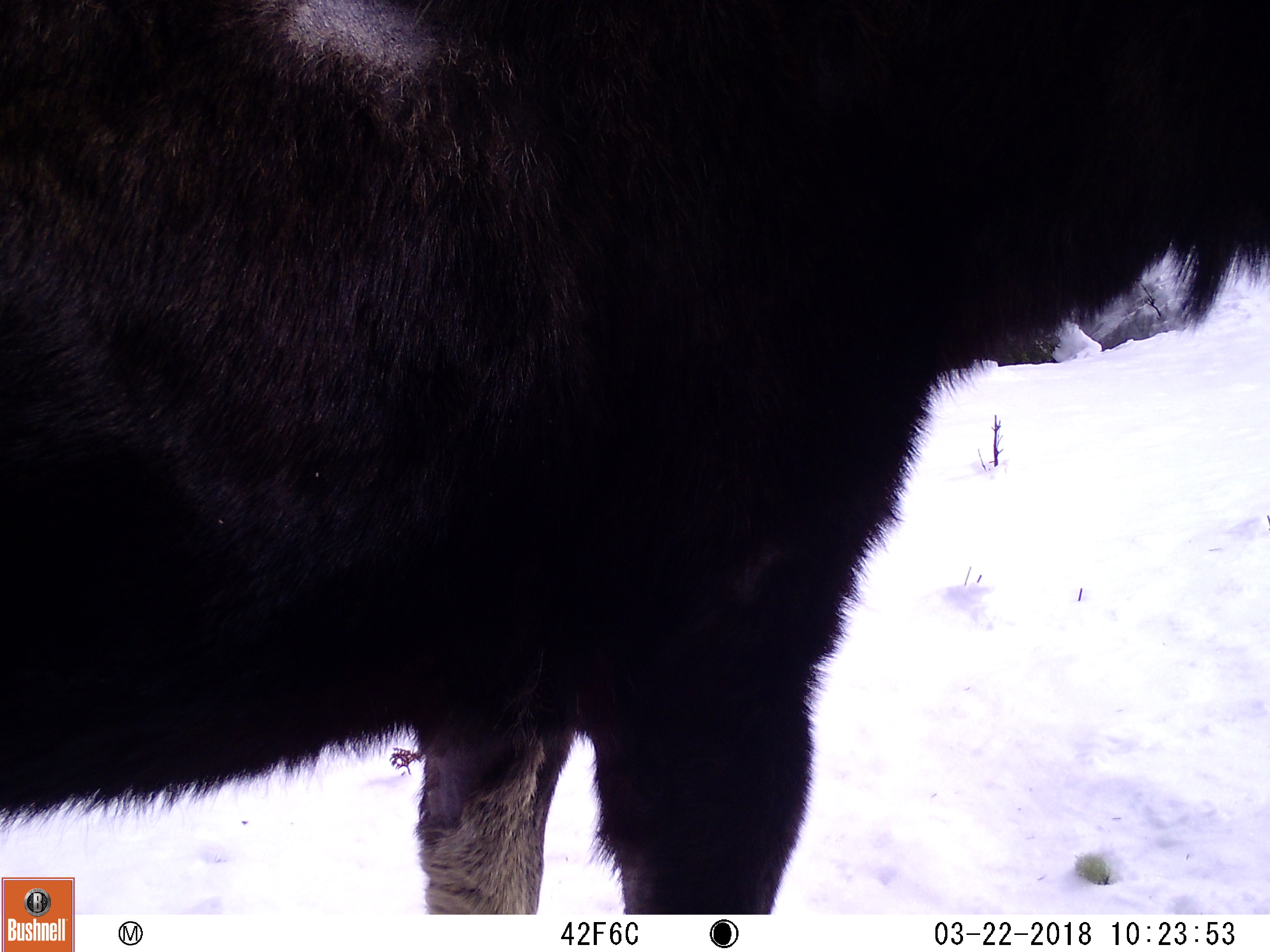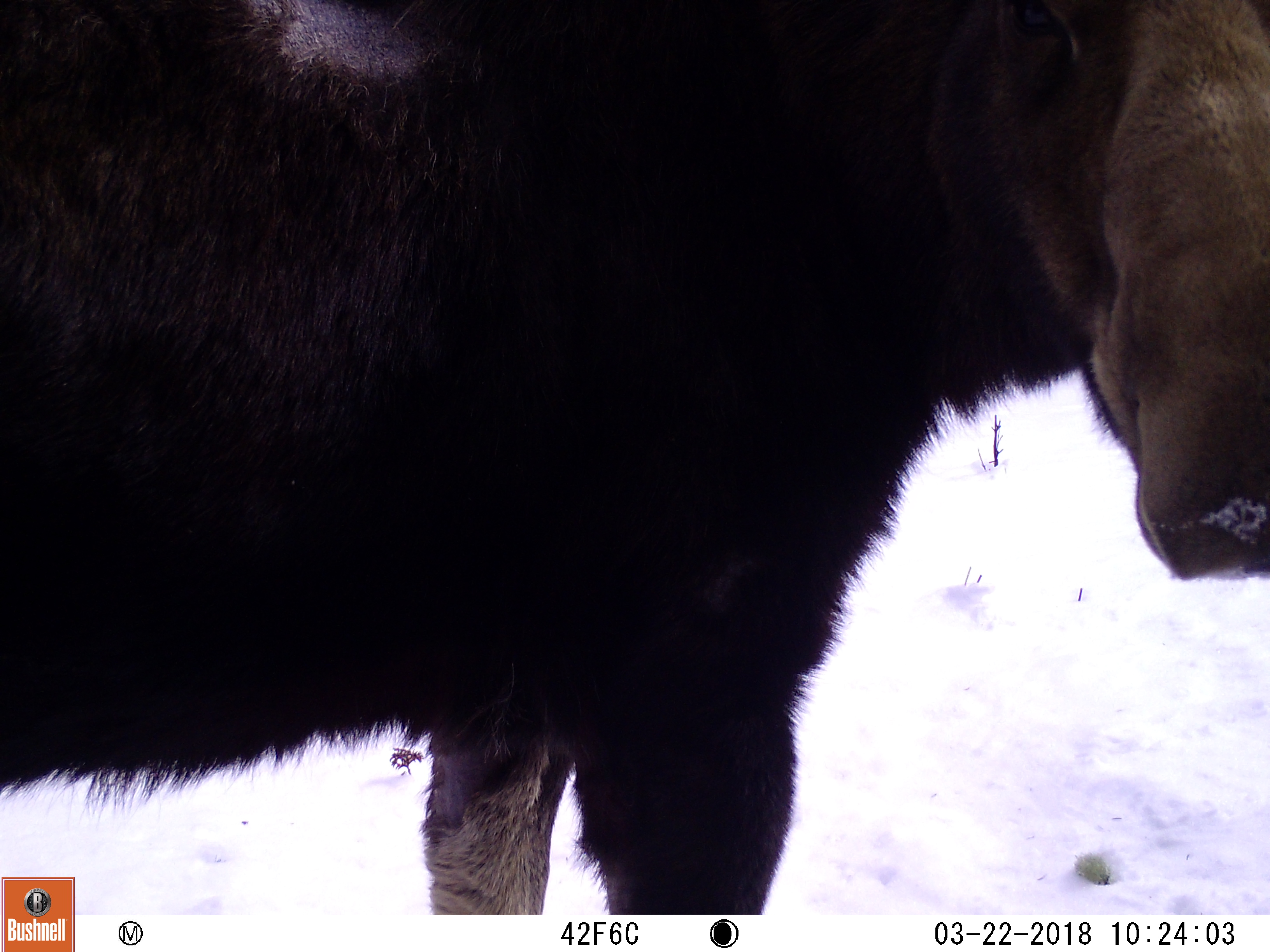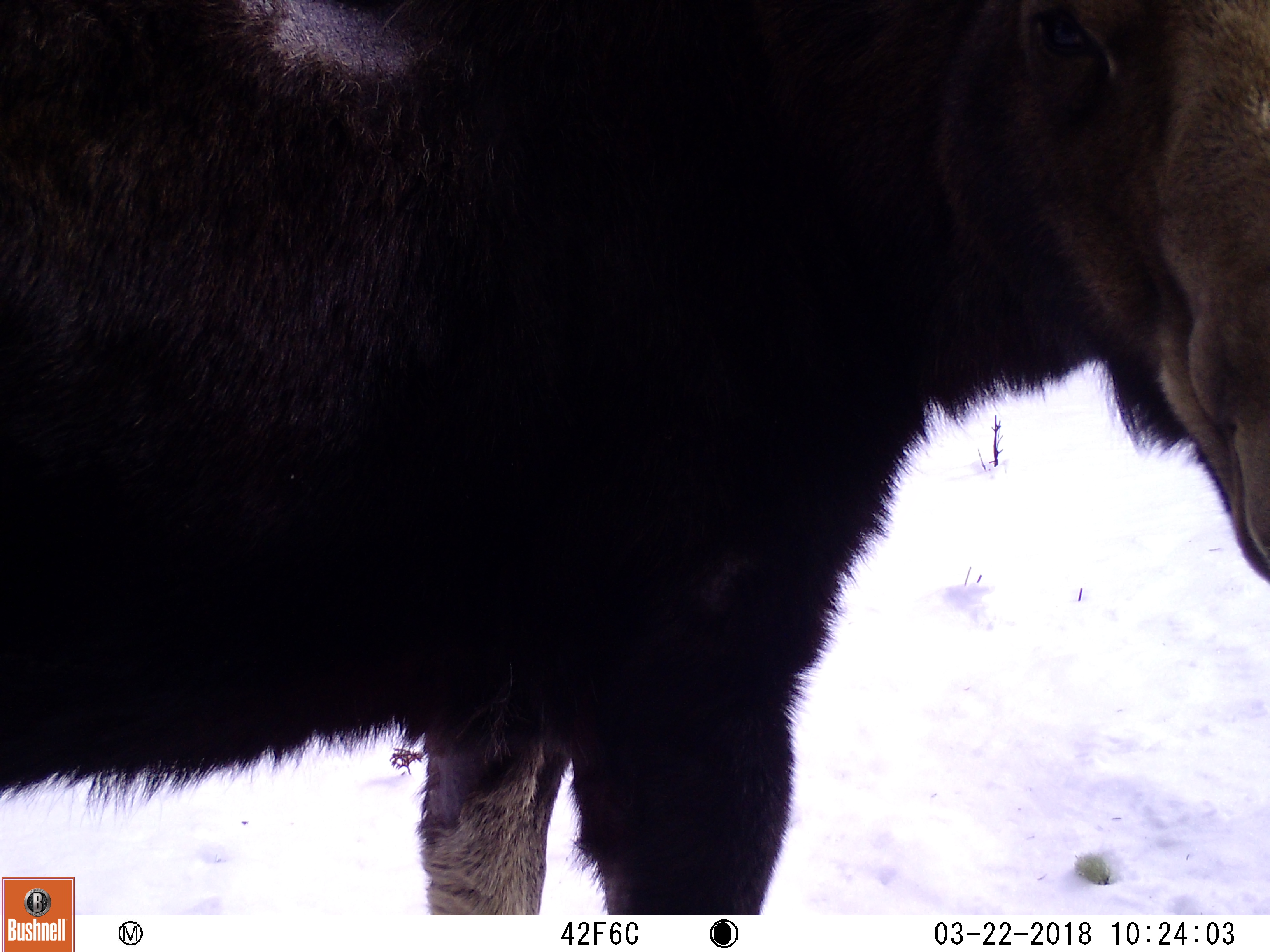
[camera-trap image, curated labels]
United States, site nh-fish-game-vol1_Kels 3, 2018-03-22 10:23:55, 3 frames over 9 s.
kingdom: Animalia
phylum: Chordata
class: Mammalia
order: Artiodactyla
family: Cervidae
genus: Alces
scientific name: Alces alces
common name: moose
Moose (Alces alces).